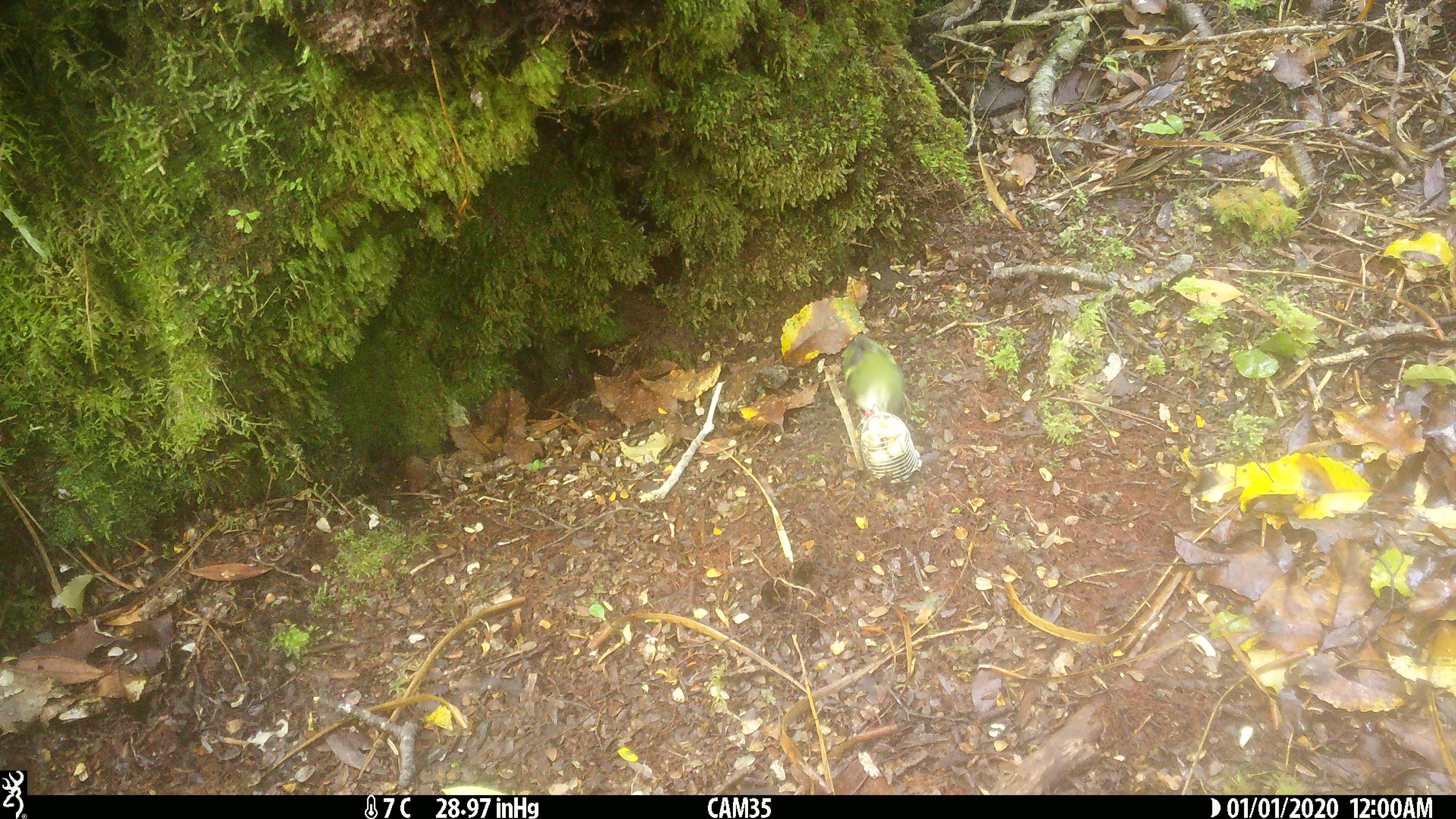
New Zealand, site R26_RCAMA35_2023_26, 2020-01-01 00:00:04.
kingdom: Animalia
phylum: Chordata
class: Aves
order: Passeriformes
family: Acanthisittidae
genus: Acanthisitta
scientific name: Acanthisitta chloris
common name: rifleman